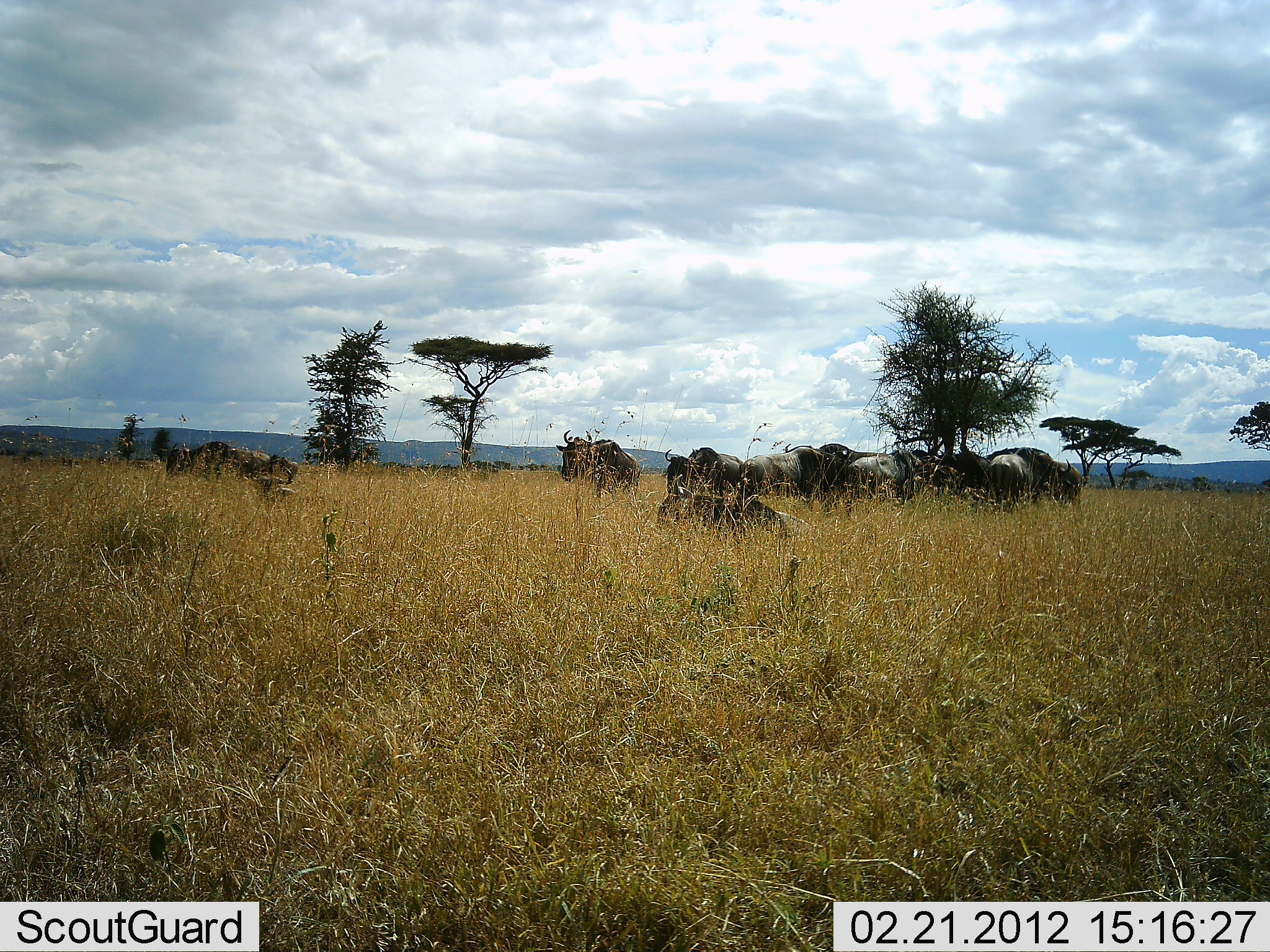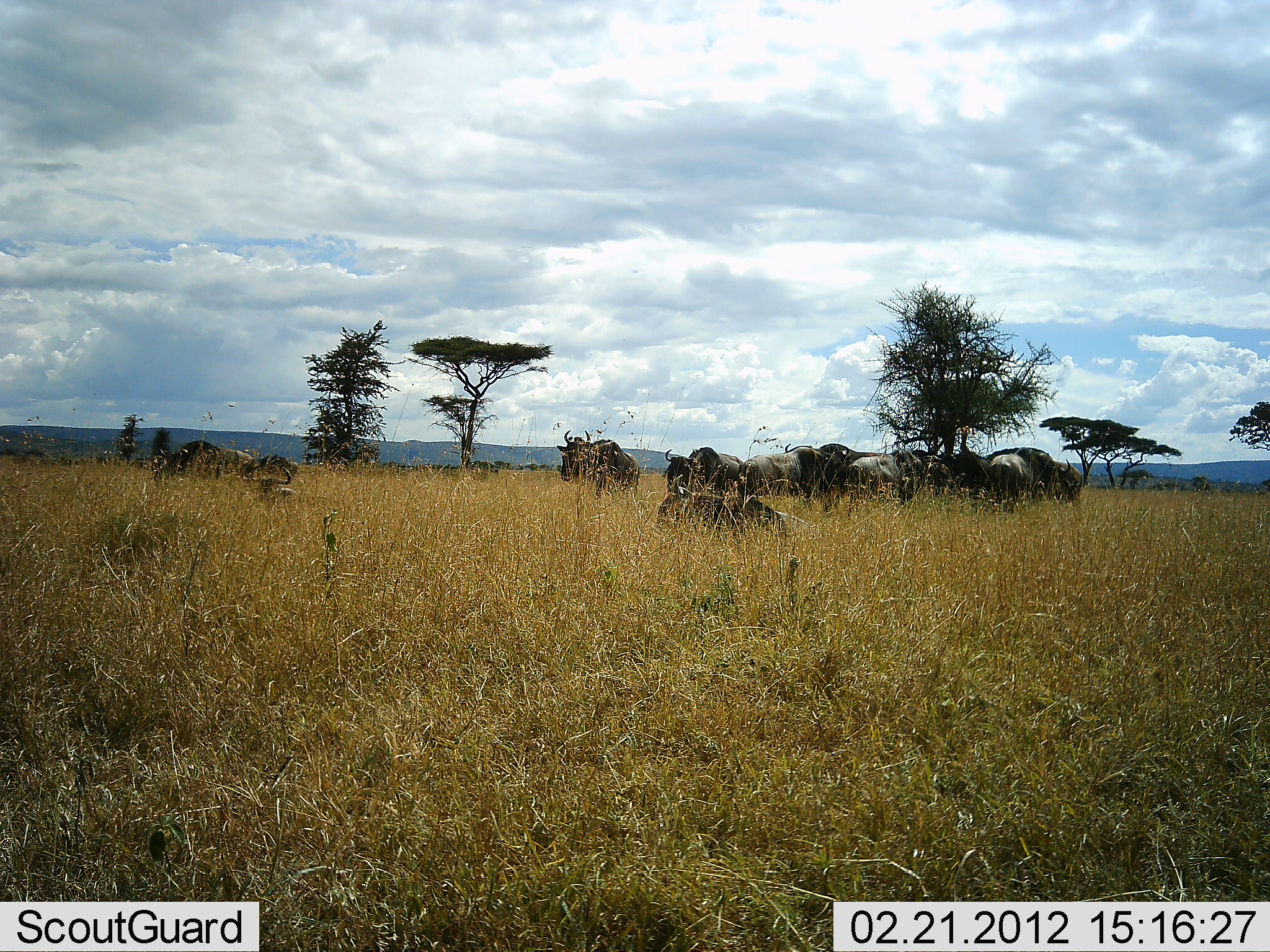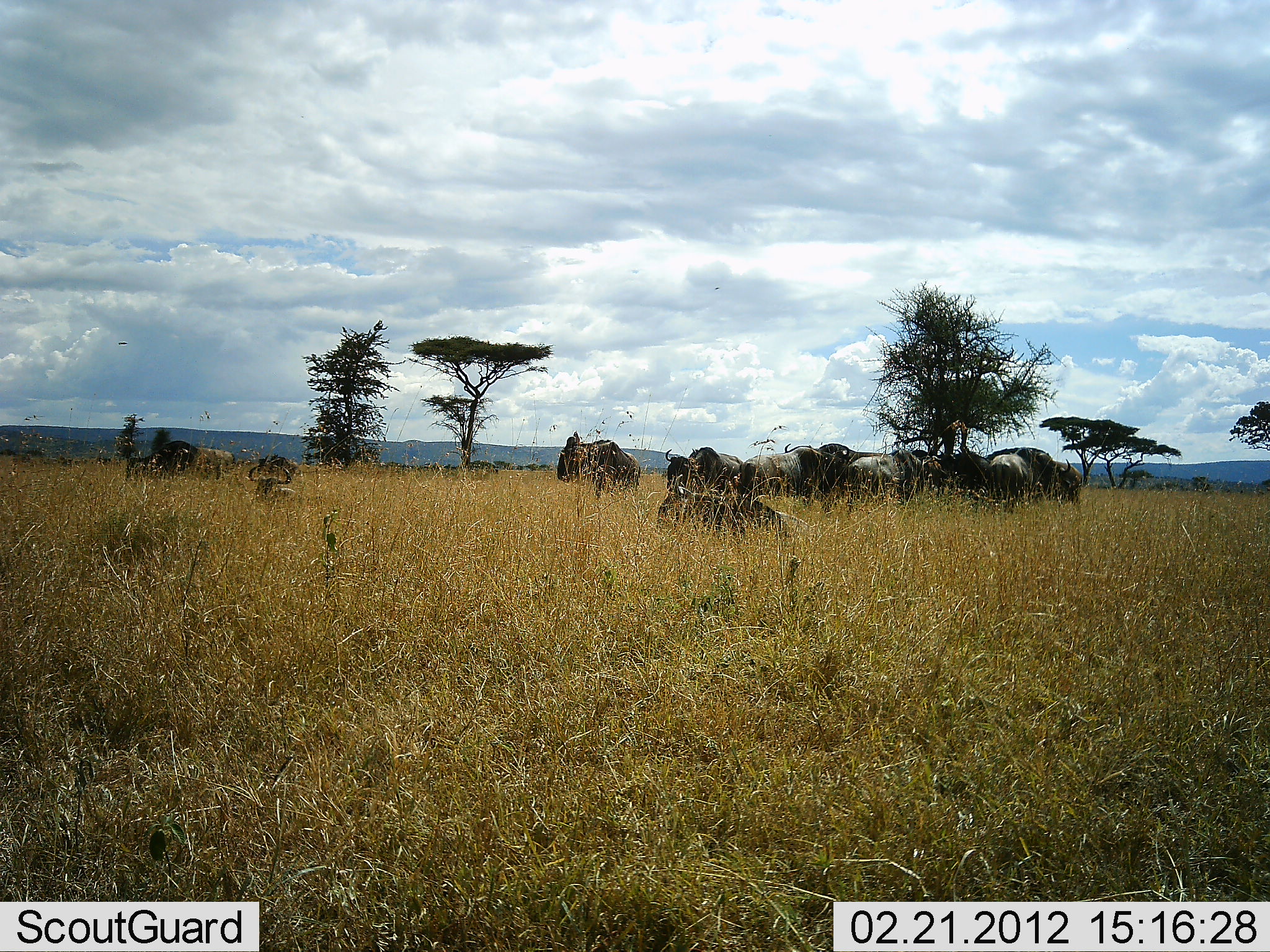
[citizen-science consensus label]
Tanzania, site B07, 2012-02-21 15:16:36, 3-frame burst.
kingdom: Animalia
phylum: Chordata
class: Mammalia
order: Artiodactyla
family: Bovidae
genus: Connochaetes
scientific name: Connochaetes taurinus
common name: blue wildebeest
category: wildebeest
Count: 11-50.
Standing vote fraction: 81%.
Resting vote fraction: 75%.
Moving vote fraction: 38%.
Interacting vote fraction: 0%.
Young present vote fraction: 6%.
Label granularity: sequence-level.